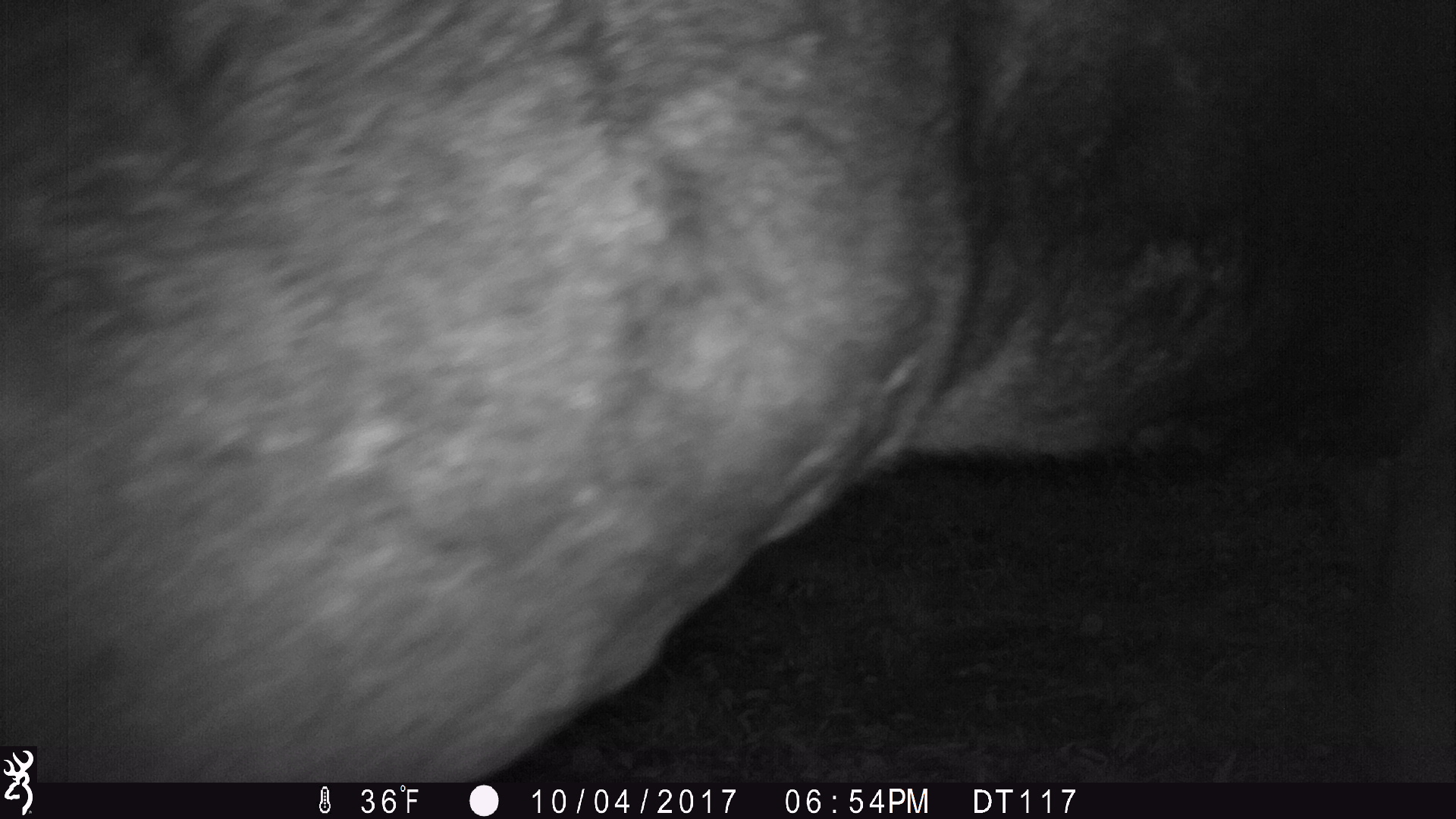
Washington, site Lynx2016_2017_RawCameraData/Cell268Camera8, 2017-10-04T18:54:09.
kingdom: Animalia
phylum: Chordata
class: Mammalia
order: Artiodactyla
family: Cervidae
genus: Alces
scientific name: Alces alces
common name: moose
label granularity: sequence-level